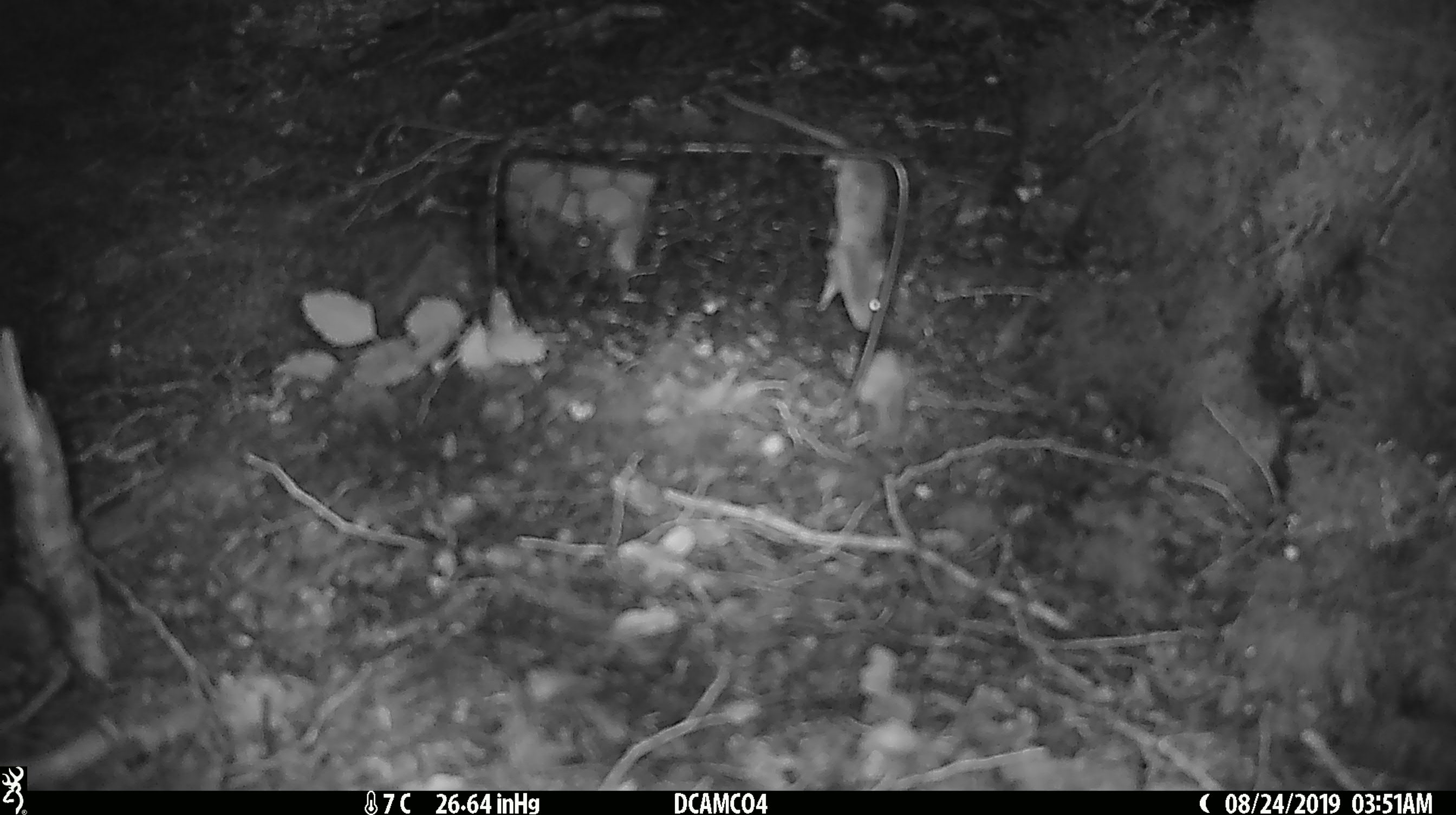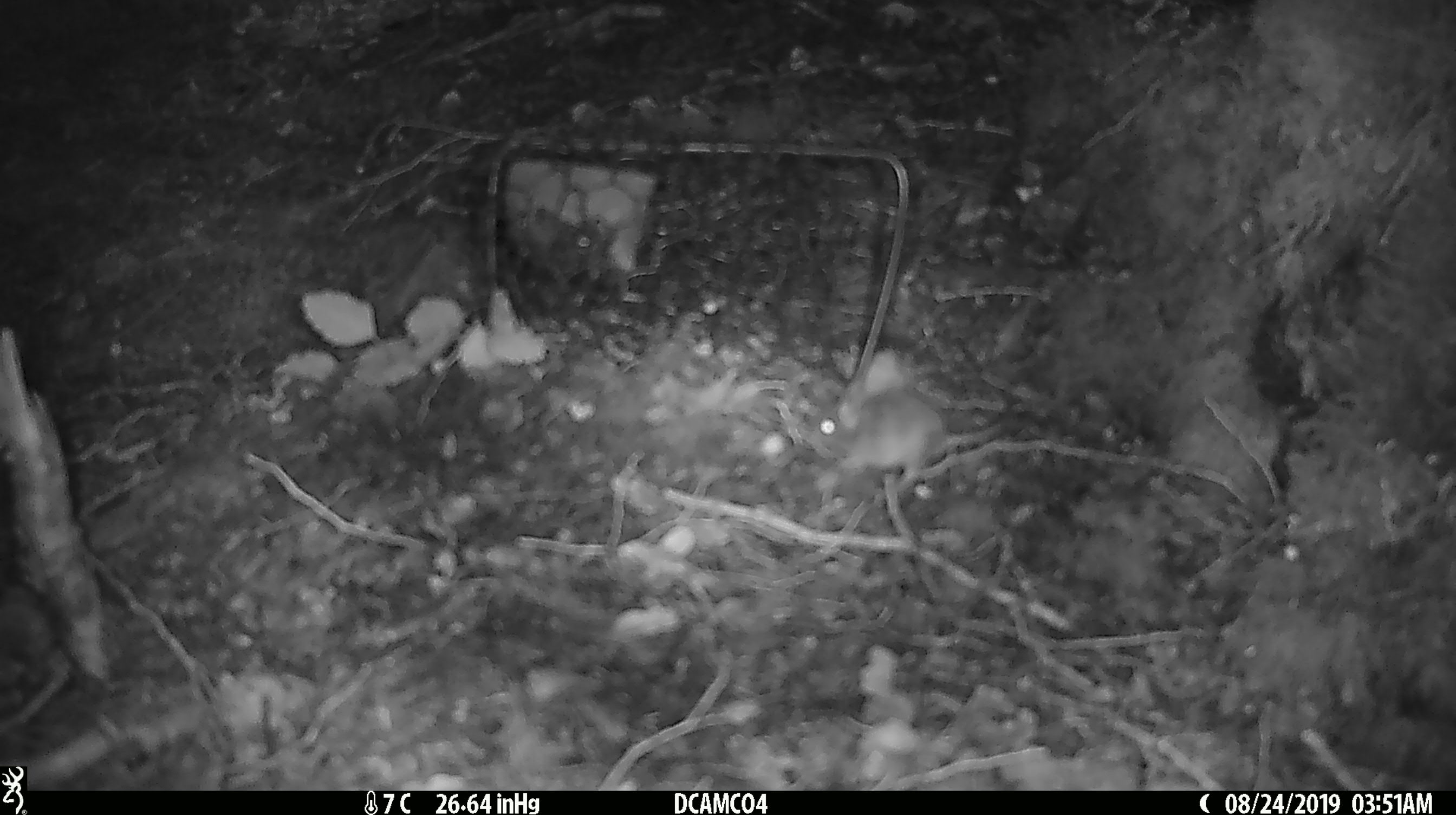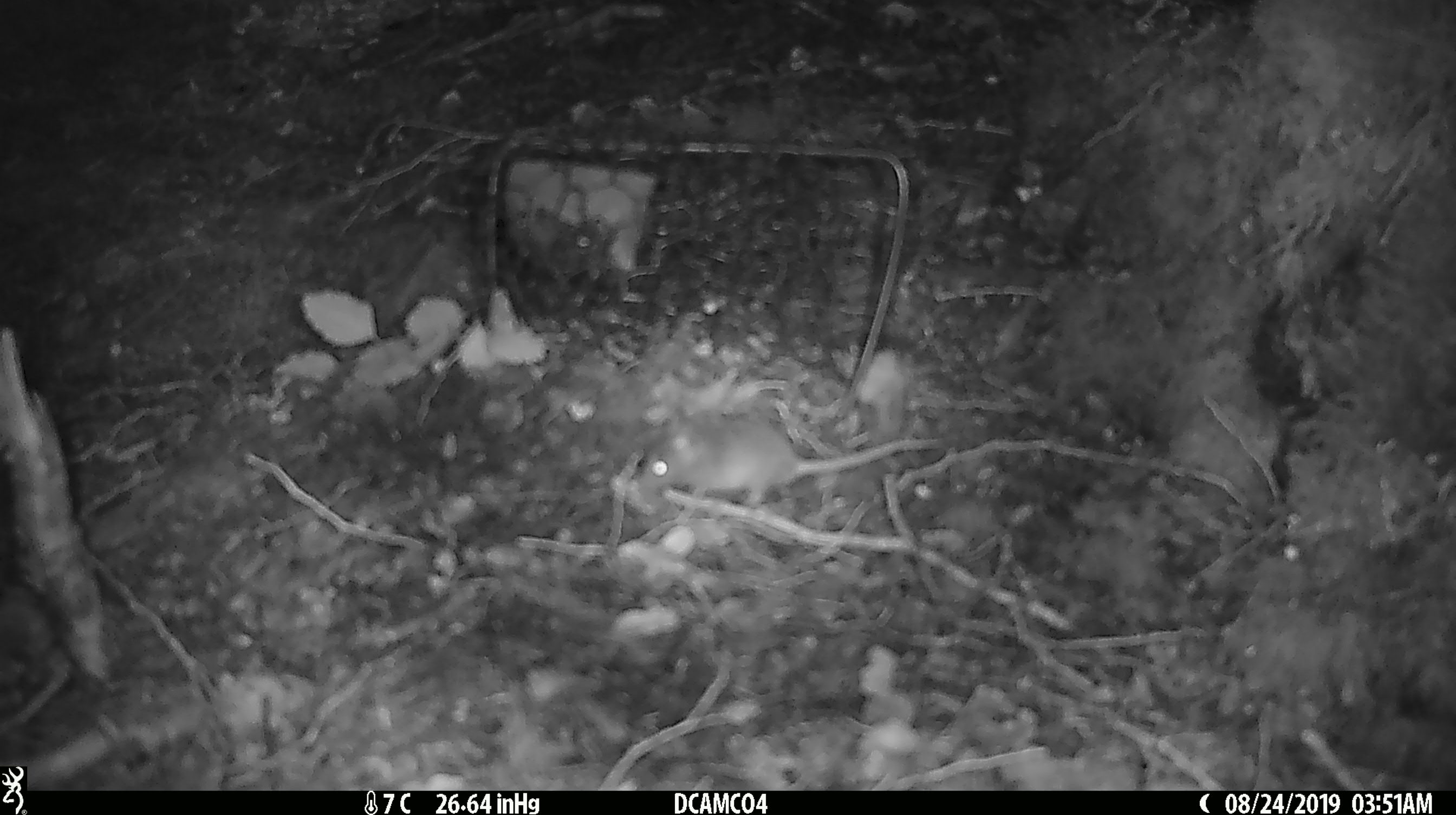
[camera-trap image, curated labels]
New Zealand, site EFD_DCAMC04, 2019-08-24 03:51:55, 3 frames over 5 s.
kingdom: Animalia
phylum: Chordata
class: Mammalia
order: Rodentia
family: Muridae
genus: Mus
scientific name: Mus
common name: mouse